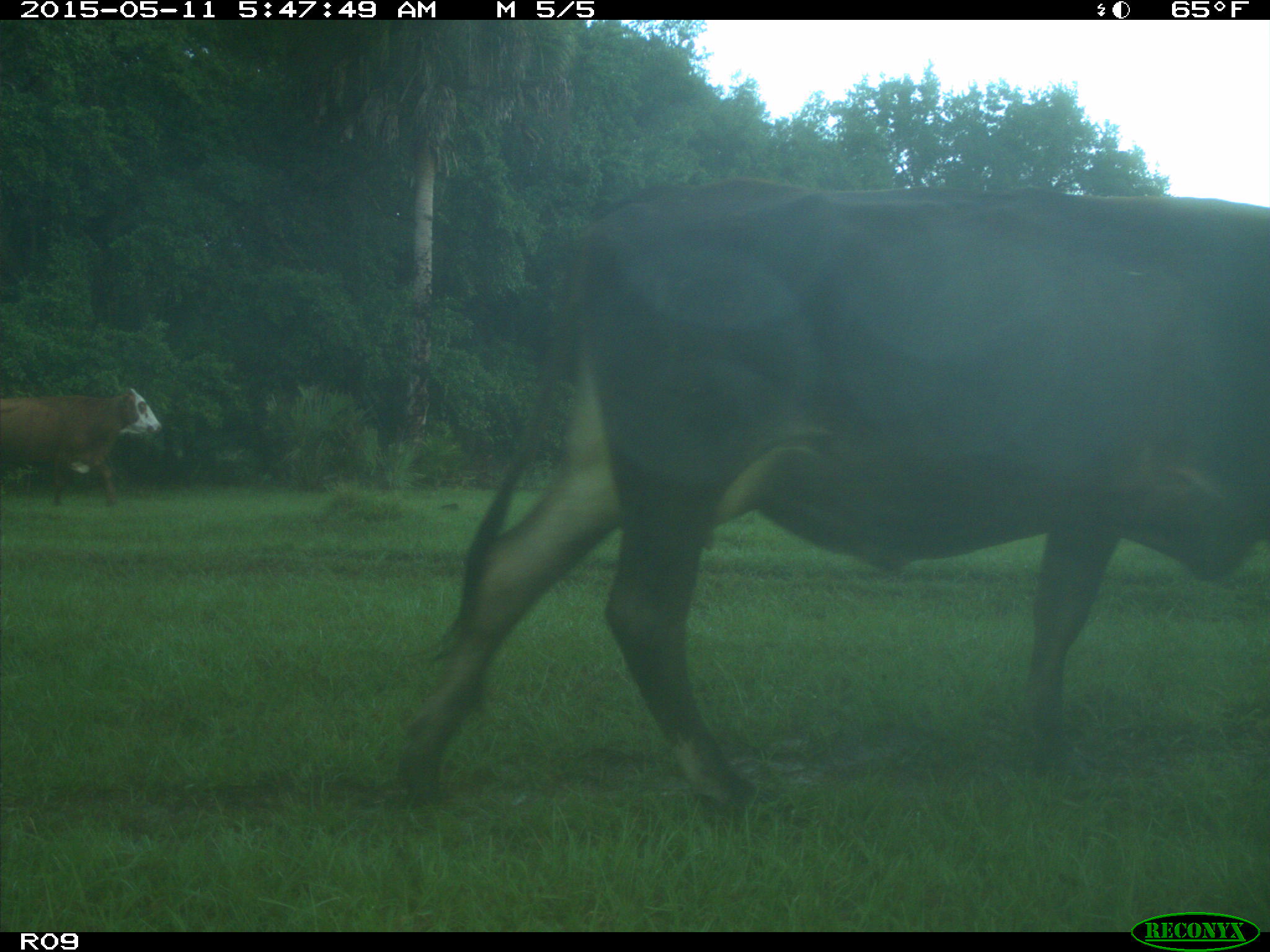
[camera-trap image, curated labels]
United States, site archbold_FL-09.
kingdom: Animalia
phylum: Chordata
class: Mammalia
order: Artiodactyla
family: Bovidae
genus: Bos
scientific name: Bos taurus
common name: domestic cow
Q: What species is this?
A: Bos taurus (domestic cow).